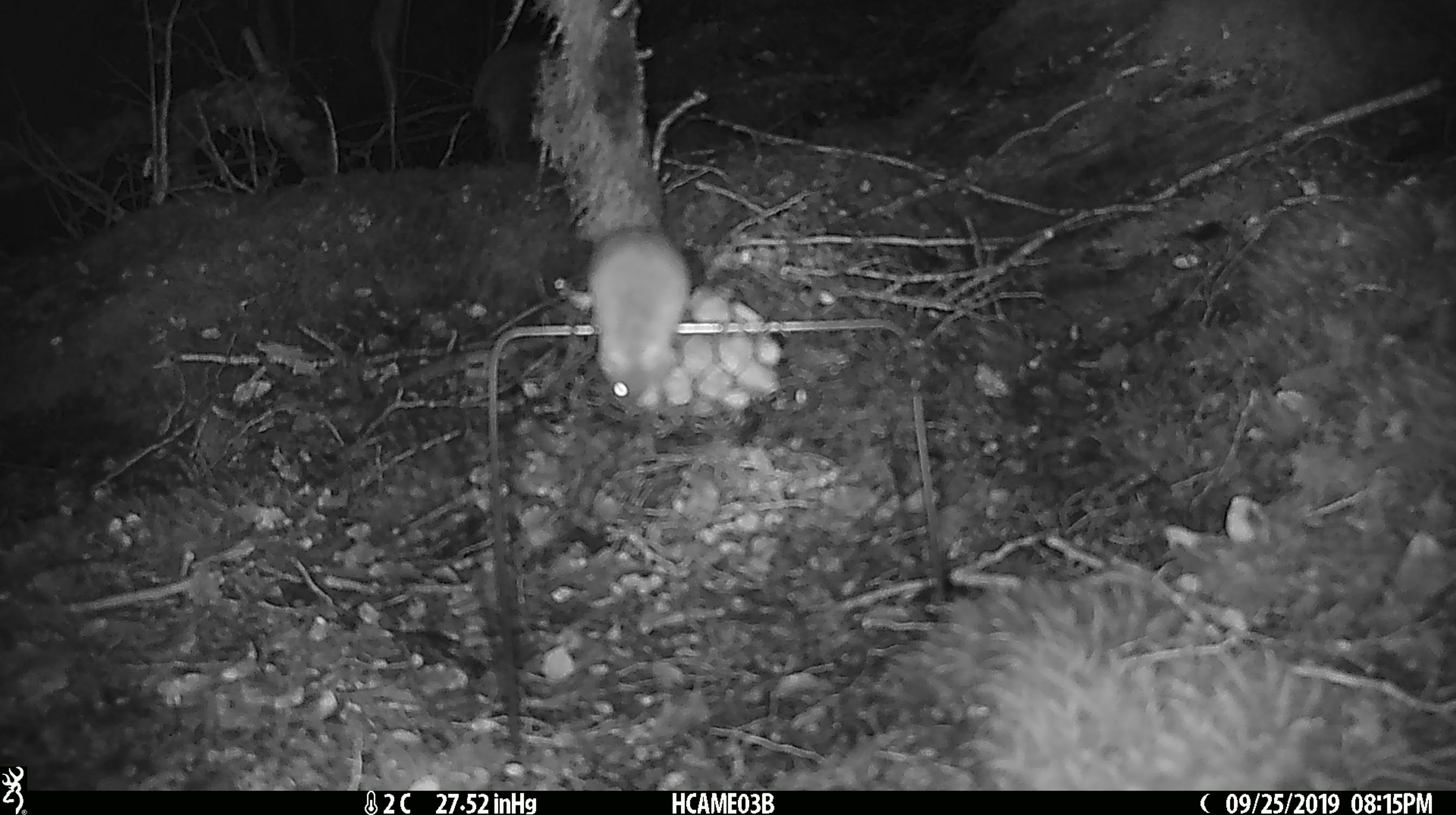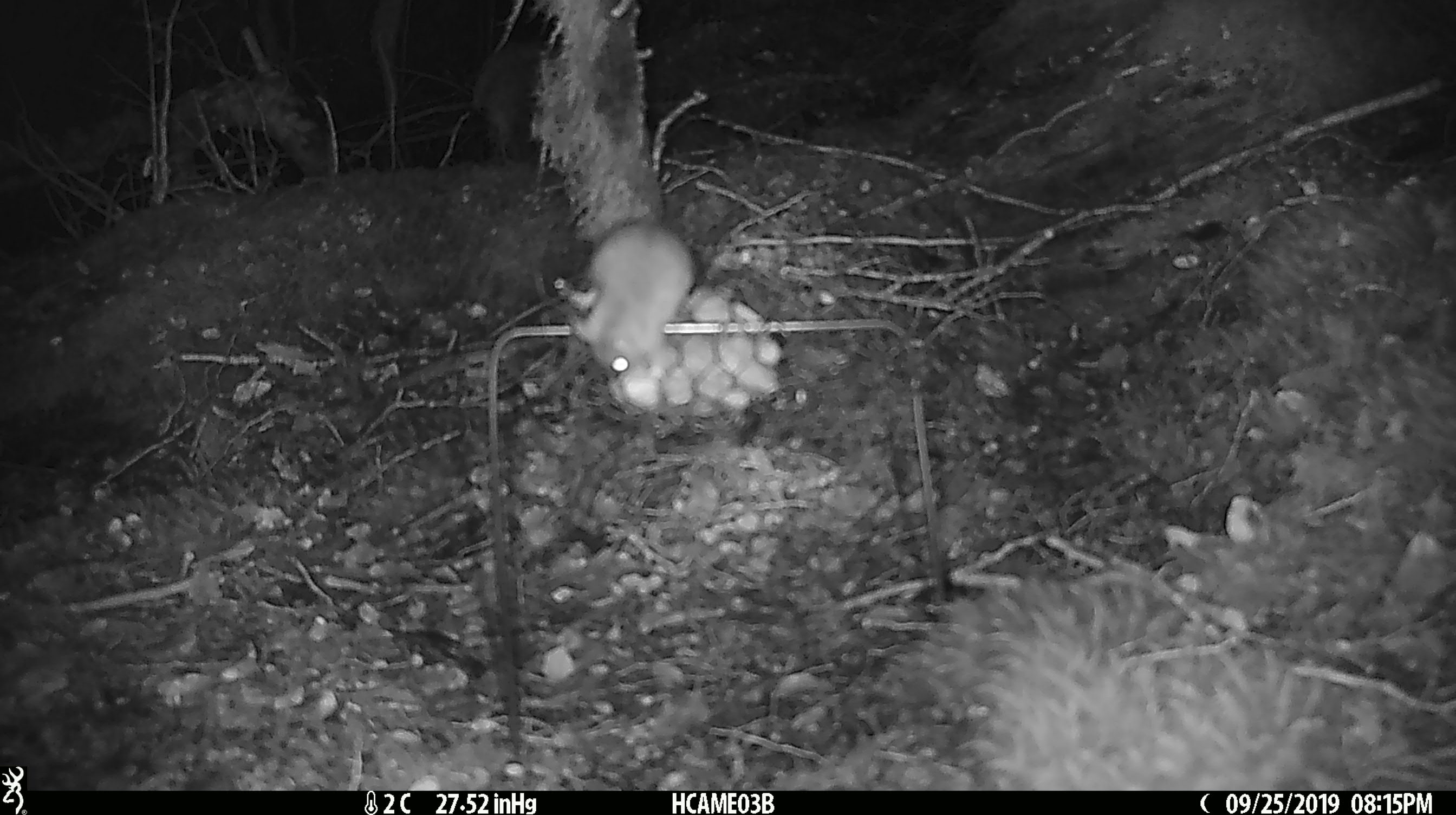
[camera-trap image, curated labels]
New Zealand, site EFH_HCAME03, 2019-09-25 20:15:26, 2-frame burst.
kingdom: Animalia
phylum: Chordata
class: Mammalia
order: Rodentia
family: Muridae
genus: Mus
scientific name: Mus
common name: mouse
Mouse (Mus).